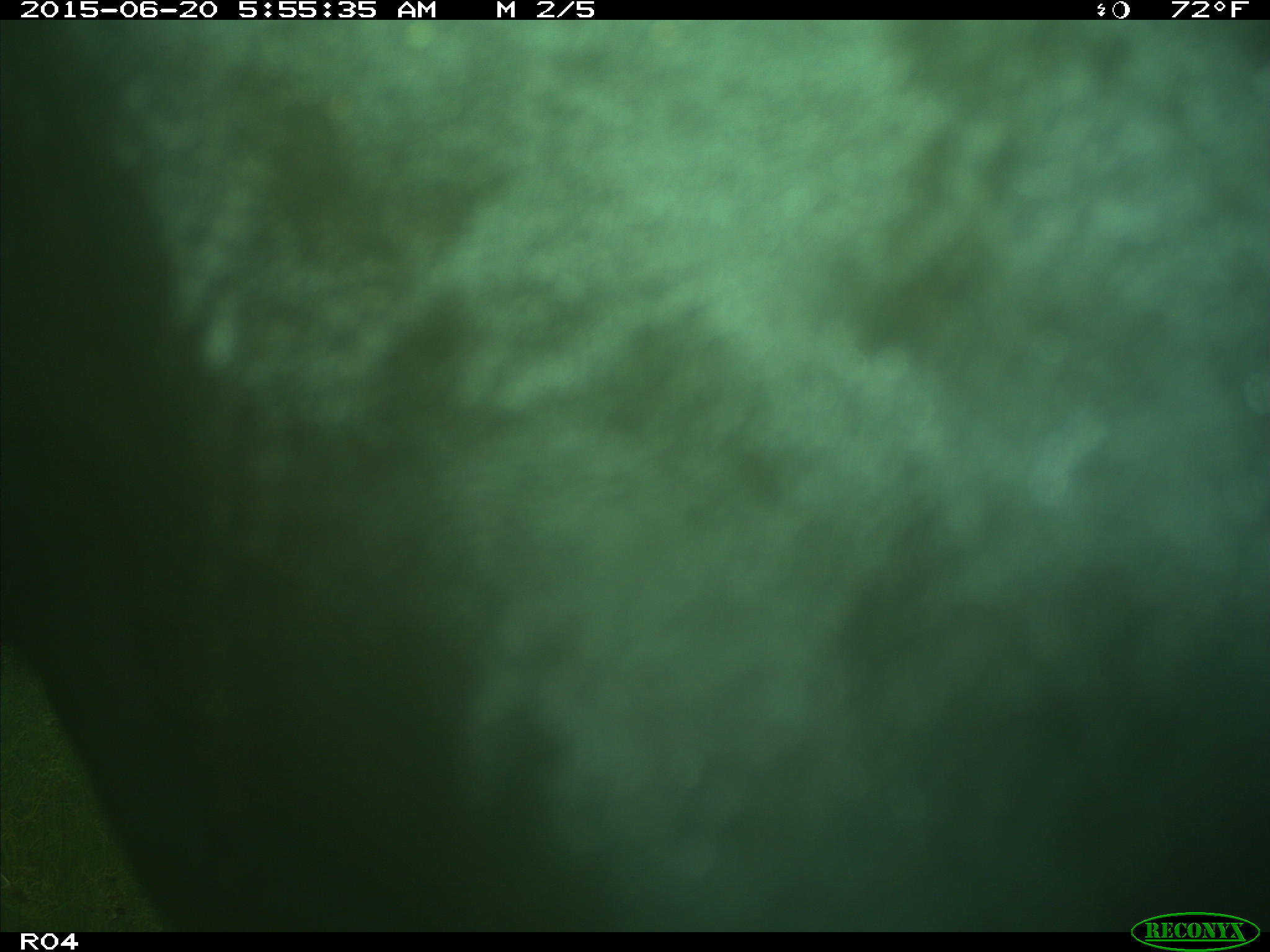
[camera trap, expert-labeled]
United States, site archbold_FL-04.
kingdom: Animalia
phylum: Chordata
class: Mammalia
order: Artiodactyla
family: Bovidae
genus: Bos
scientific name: Bos taurus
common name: domestic cow